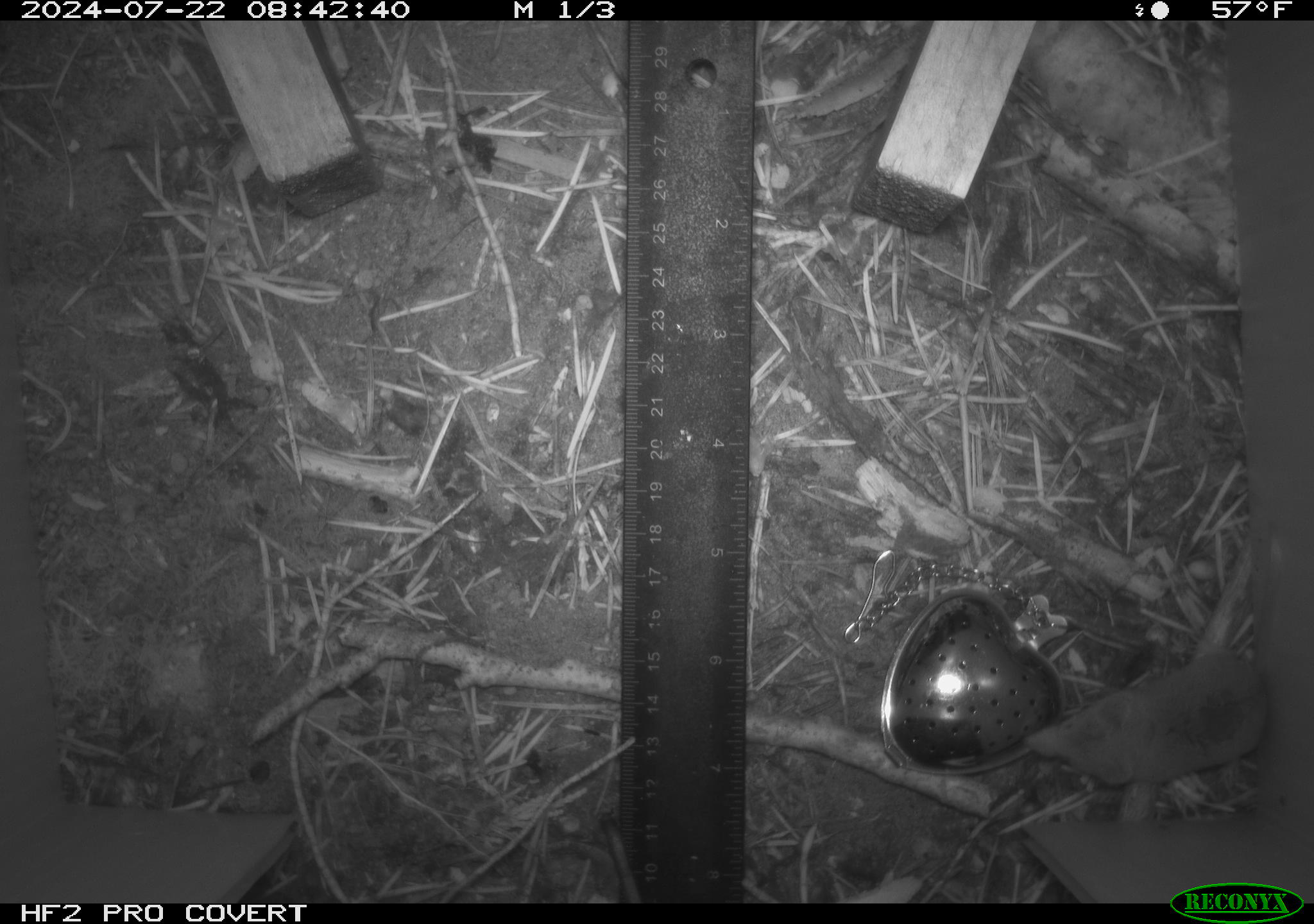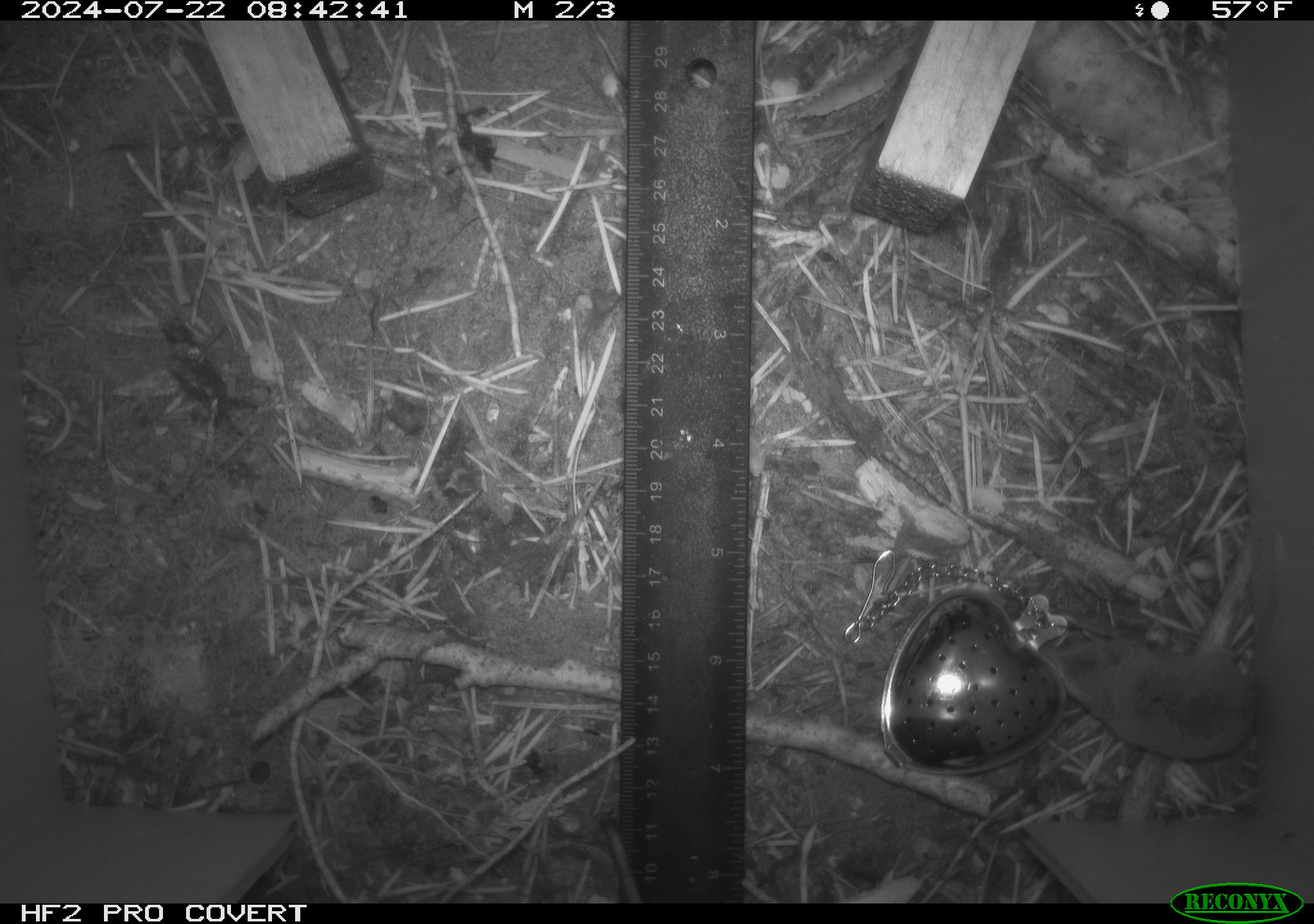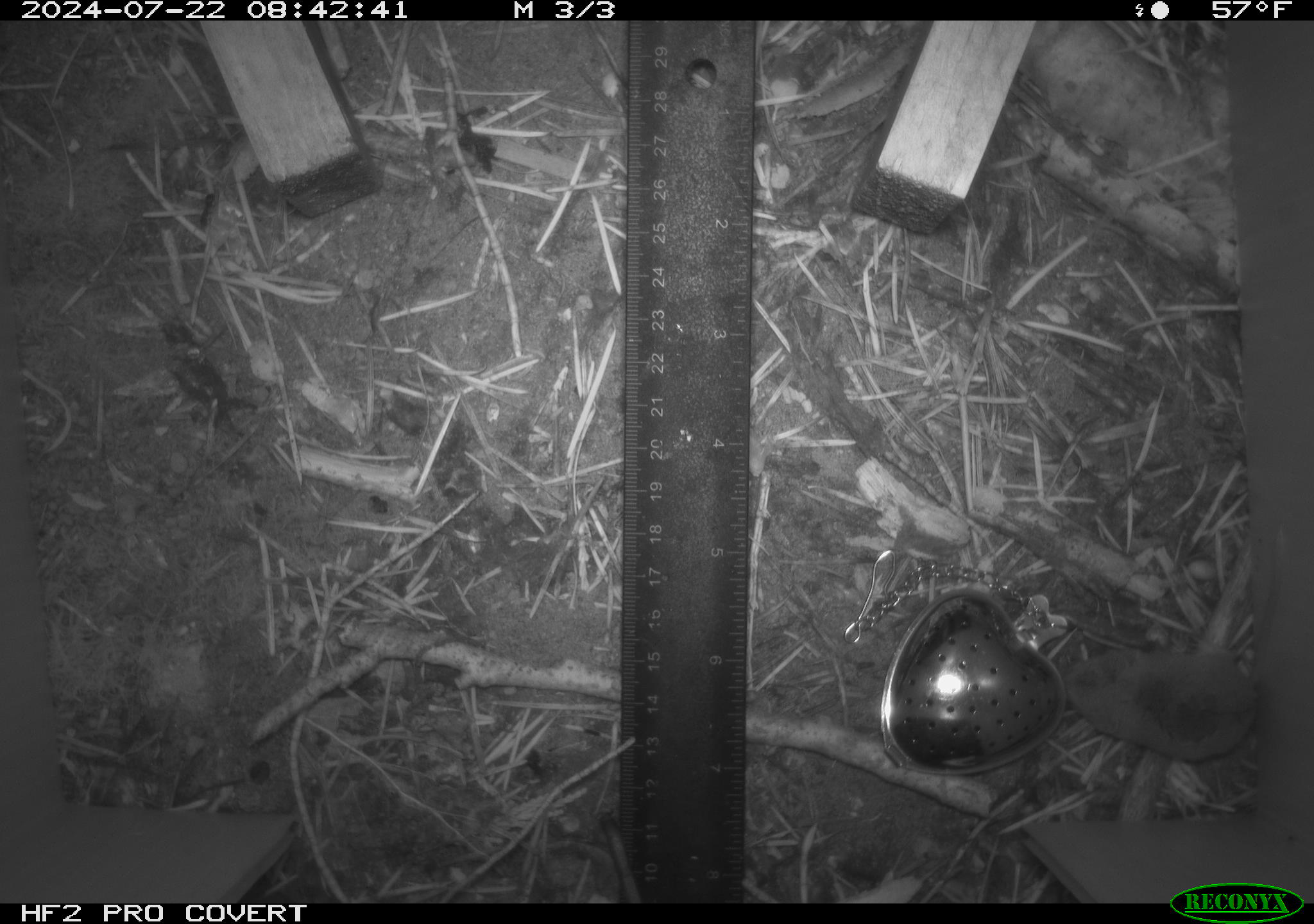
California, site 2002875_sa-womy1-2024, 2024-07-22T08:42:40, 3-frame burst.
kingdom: Animalia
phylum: Chordata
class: Mammalia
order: Eulipotyphla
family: Soricidae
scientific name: Soricidae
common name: shrews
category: soricidae family